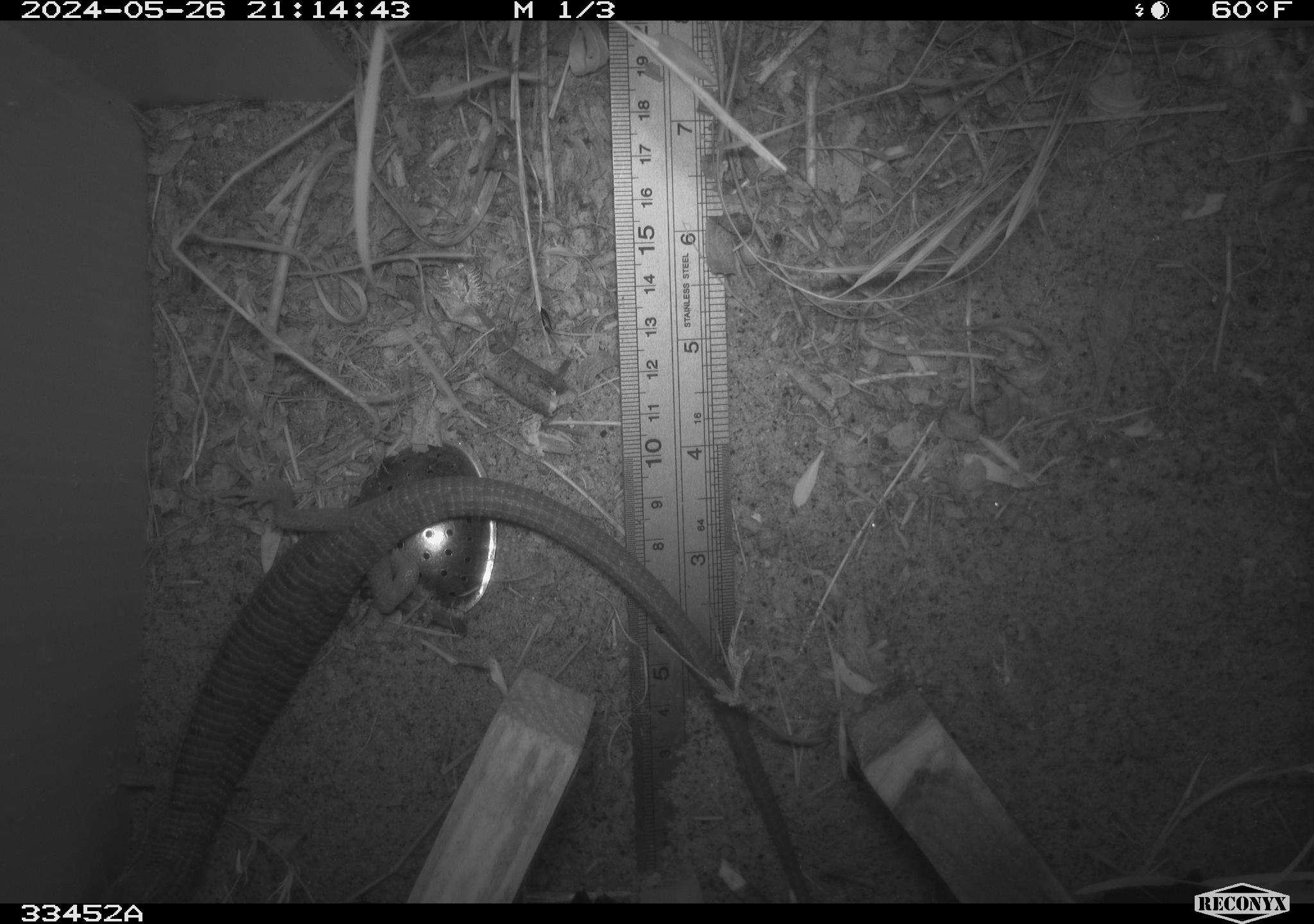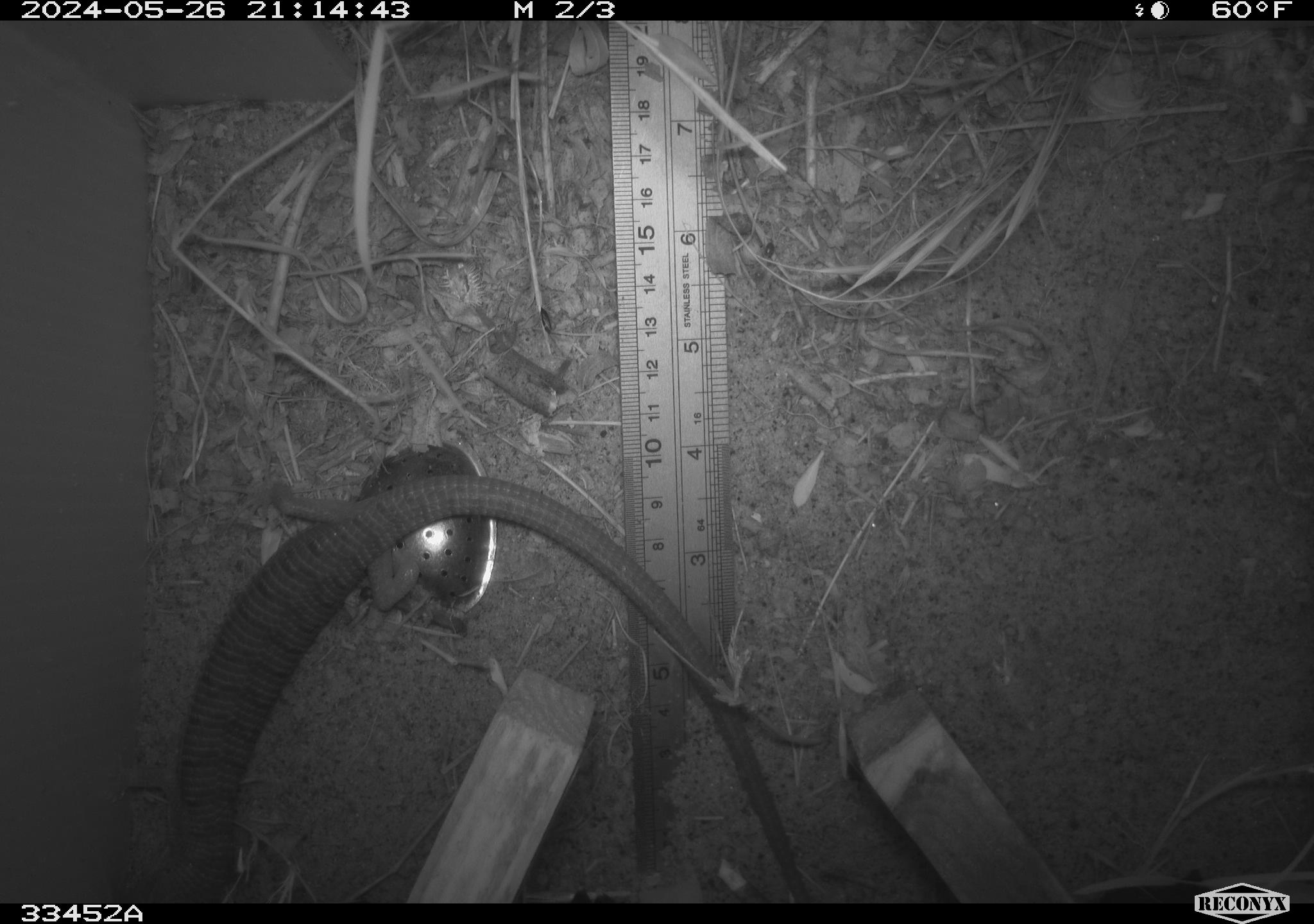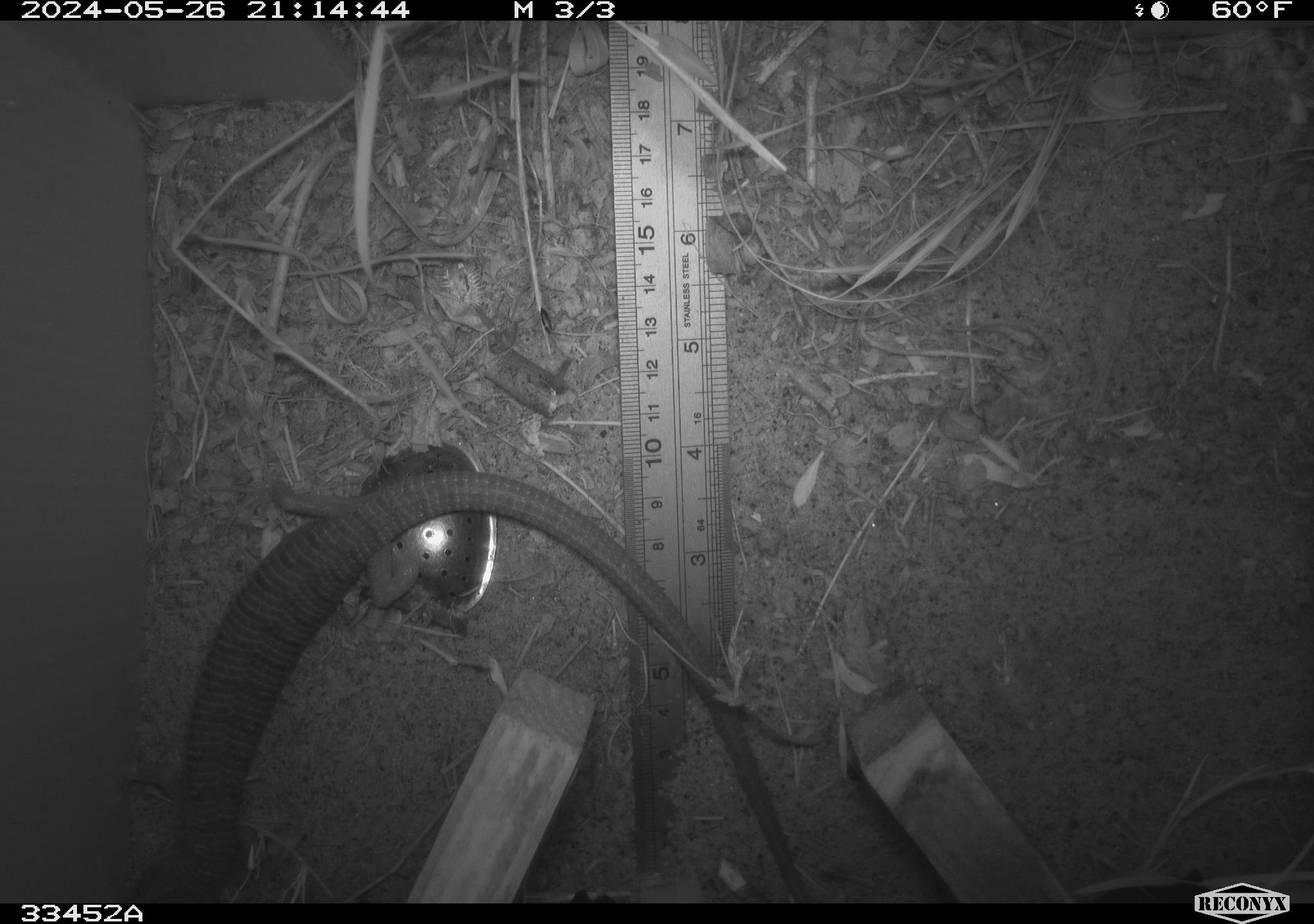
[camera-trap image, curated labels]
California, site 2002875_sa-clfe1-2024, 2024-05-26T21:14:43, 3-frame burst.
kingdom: Animalia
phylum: Chordata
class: Reptilia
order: Squamata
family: Anguidae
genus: Elgaria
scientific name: Elgaria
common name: alligator lizards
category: elgaria species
Elgaria species (alligator lizards) (Elgaria).